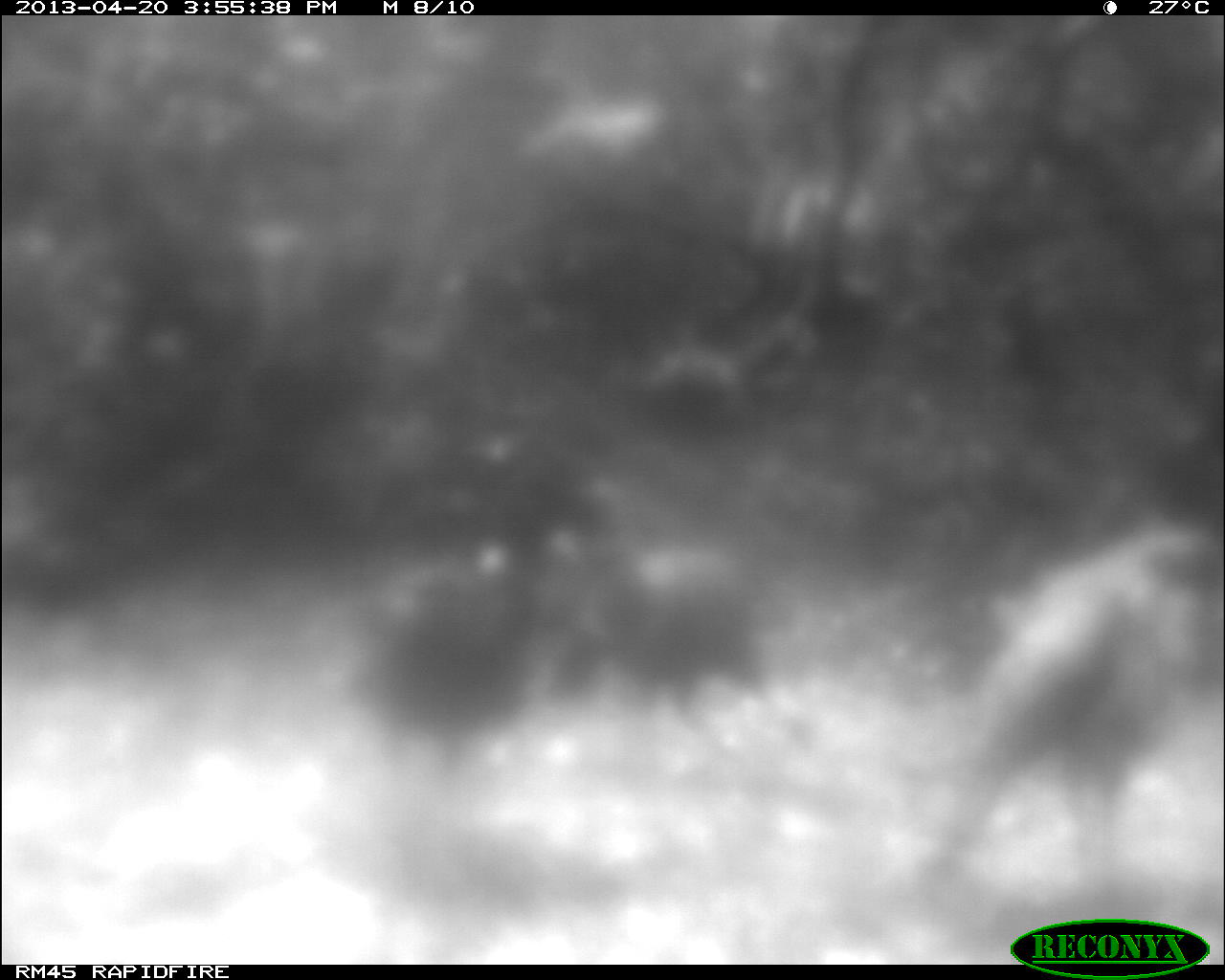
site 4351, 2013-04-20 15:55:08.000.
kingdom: Animalia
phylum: Chordata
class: Aves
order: Galliformes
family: Phasianidae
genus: Meleagris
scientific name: Meleagris ocellata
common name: ocellated turkey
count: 3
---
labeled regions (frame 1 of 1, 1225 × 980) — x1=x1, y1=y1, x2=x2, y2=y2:
meleagris ocellata: x1=332, y1=461, x2=591, y2=822; x1=552, y1=555, x2=768, y2=733